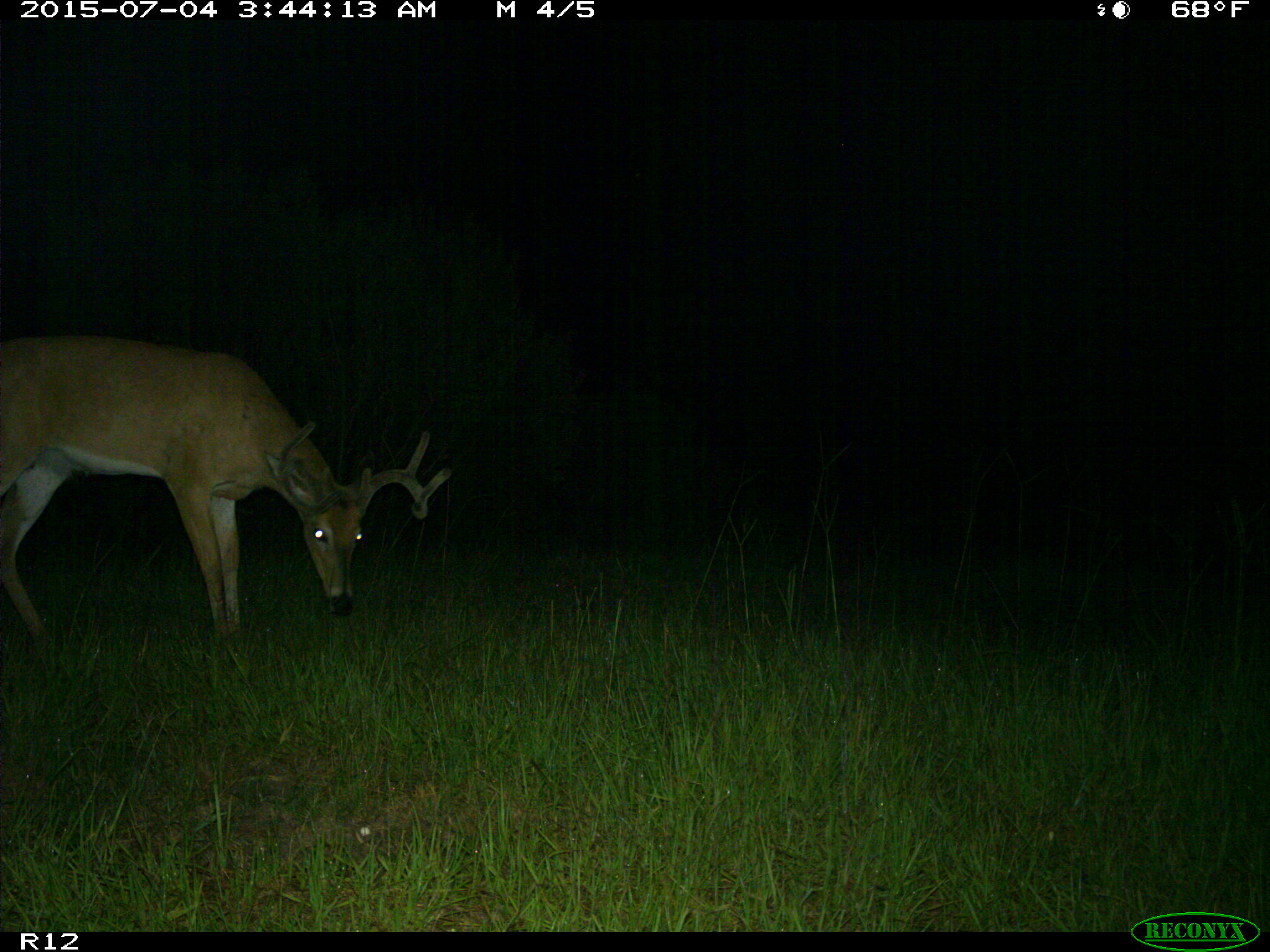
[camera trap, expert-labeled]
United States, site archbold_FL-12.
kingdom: Animalia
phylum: Chordata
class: Mammalia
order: Artiodactyla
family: Cervidae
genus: Odocoileus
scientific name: Odocoileus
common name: deer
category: unidentified deer